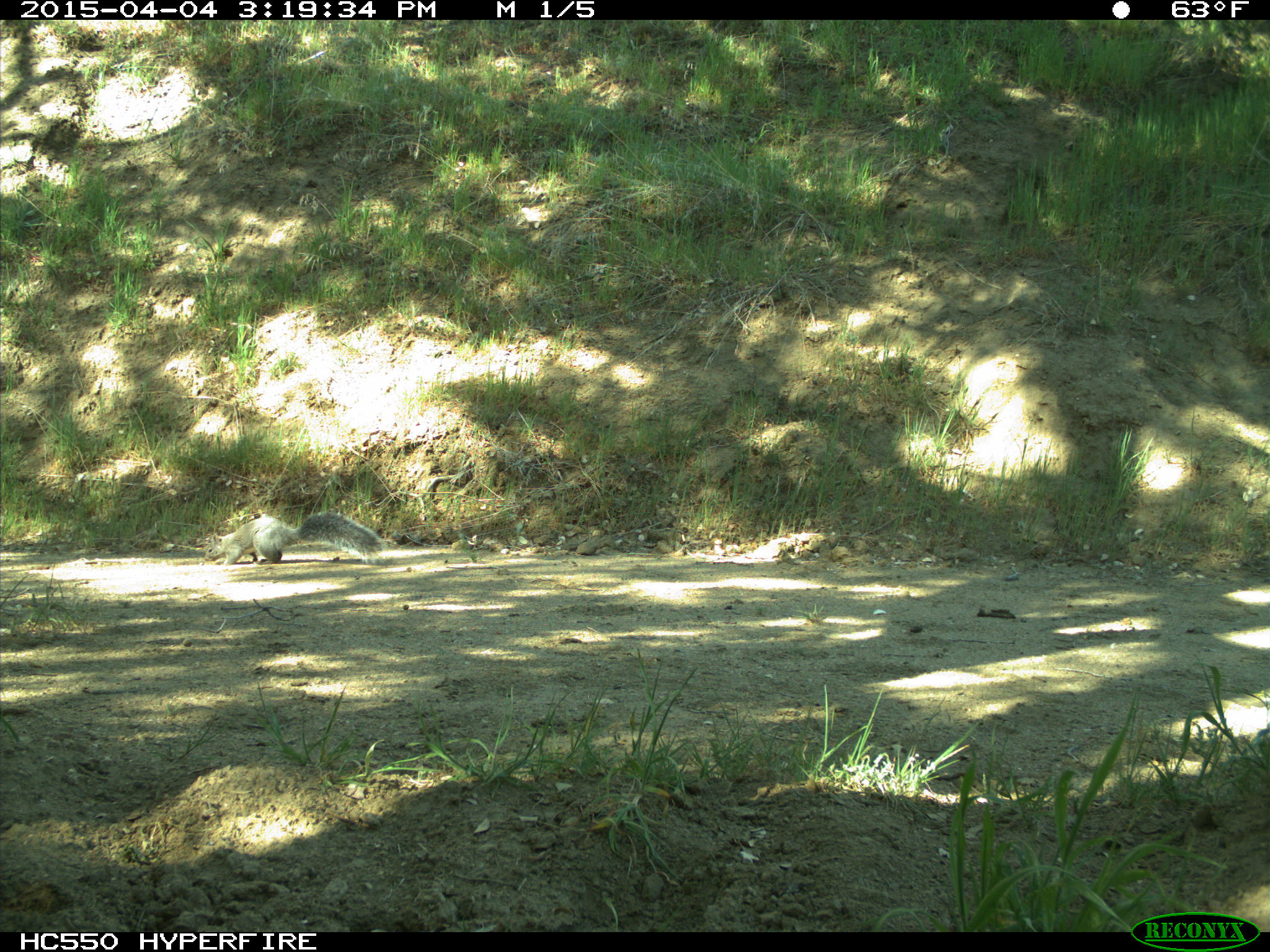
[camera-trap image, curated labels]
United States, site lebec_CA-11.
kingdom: Animalia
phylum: Chordata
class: Mammalia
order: Rodentia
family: Sciuridae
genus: Sciurus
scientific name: Sciurus carolinensis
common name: eastern gray squirrel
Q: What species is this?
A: Sciurus carolinensis (eastern gray squirrel).